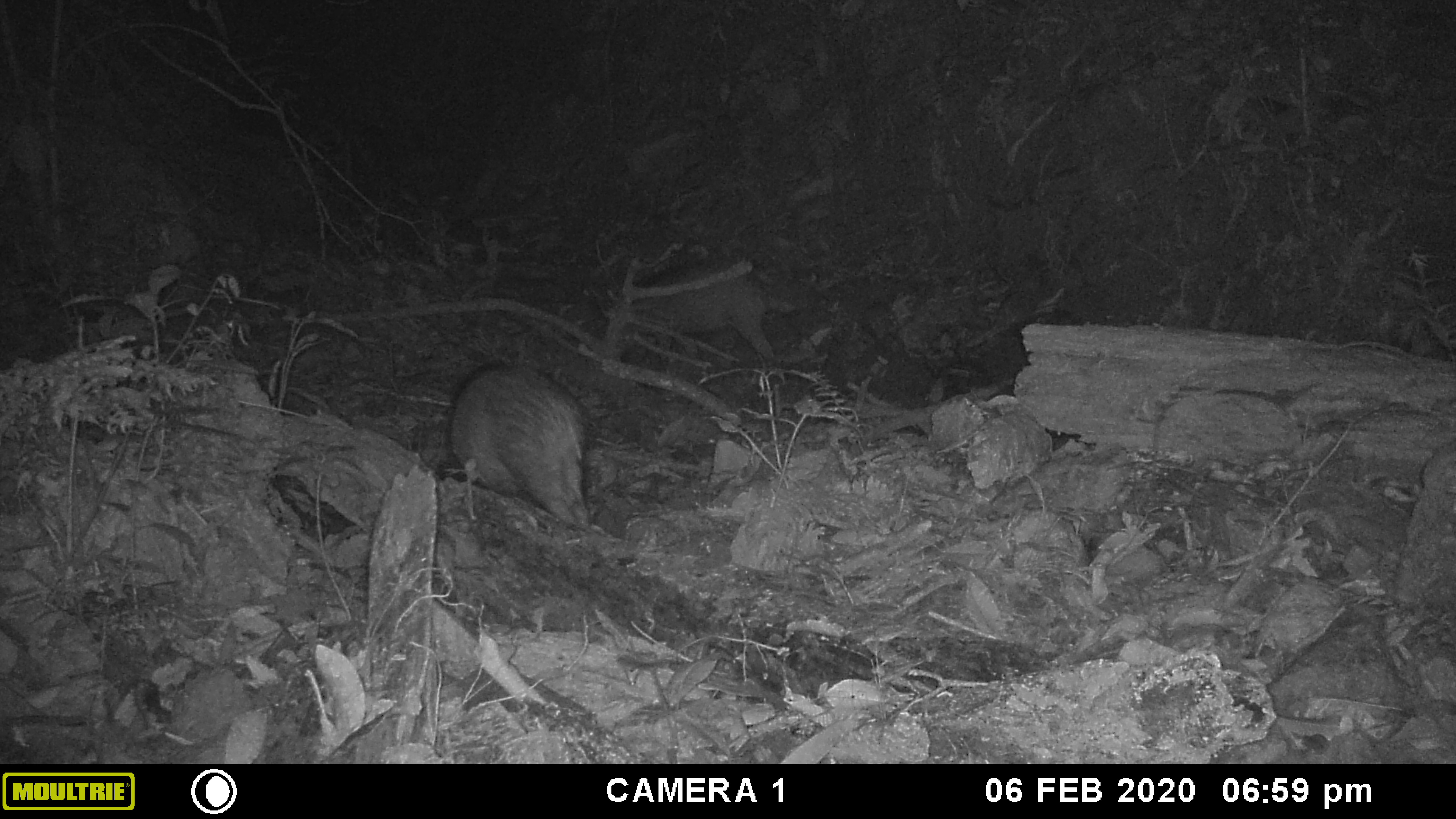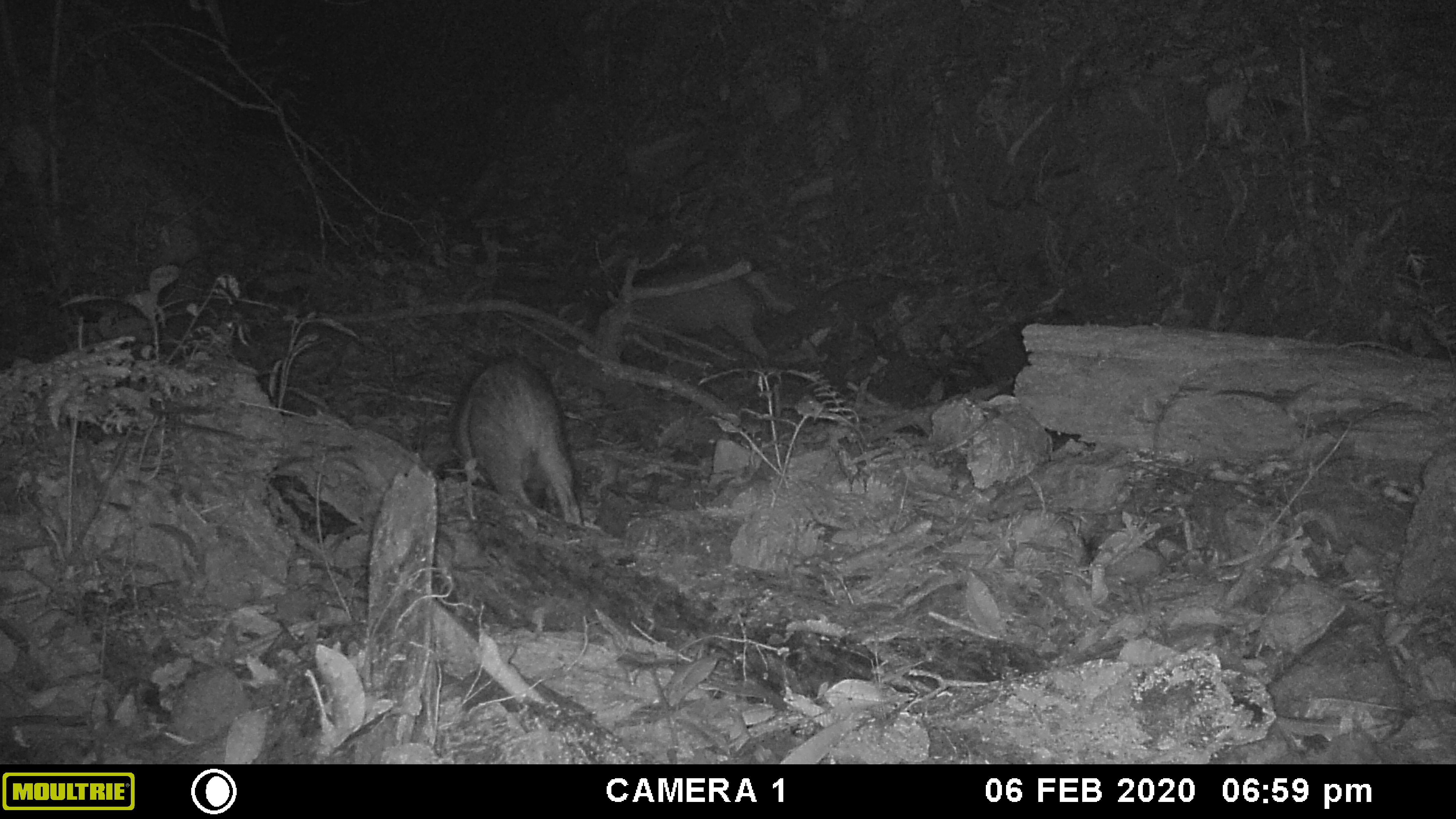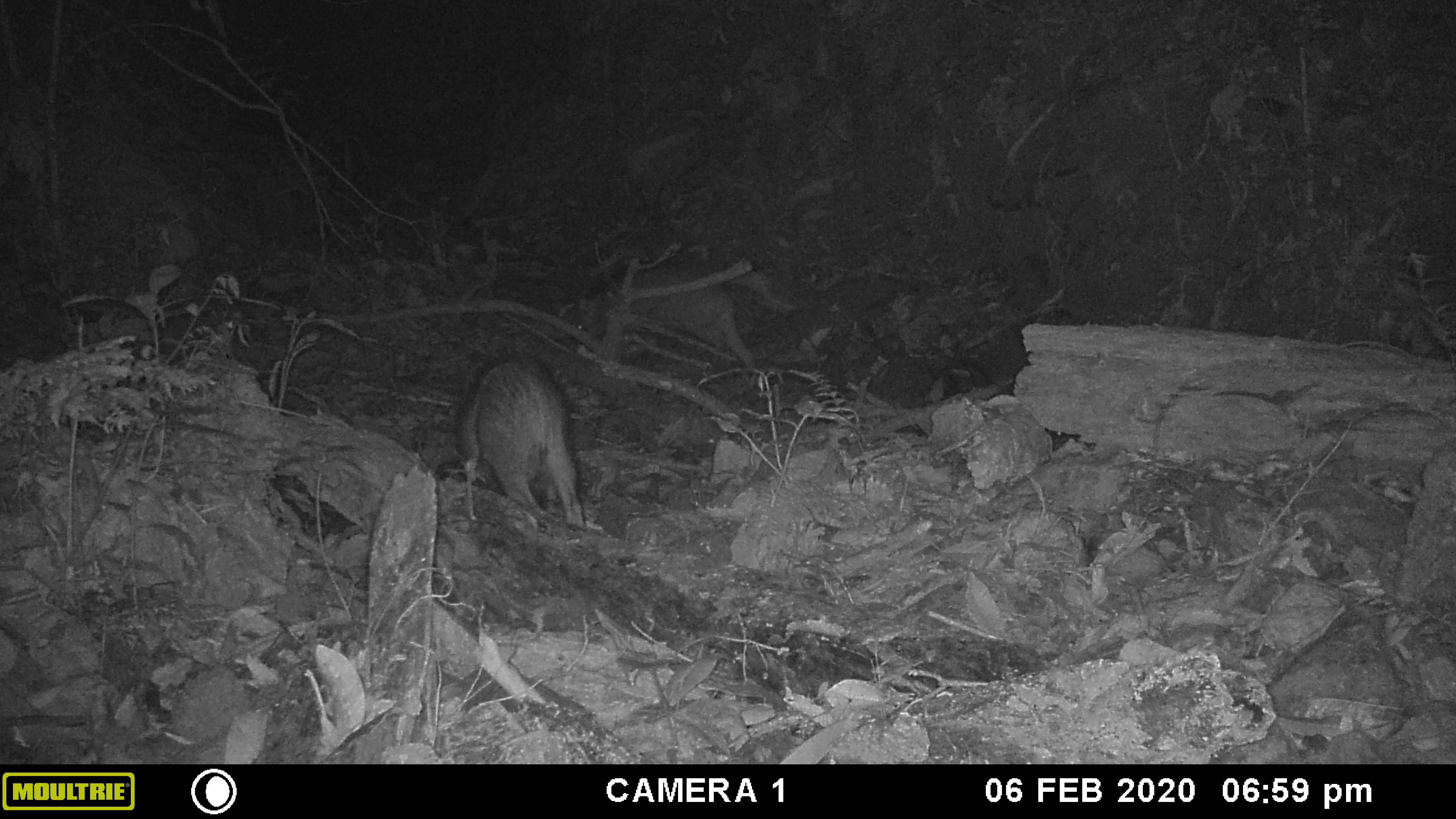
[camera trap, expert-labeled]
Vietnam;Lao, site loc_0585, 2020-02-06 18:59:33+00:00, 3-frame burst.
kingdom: Animalia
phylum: Chordata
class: Mammalia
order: Artiodactyla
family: Suidae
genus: Sus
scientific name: Sus scrofa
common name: eurasian wild pig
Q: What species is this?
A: Eurasian wild pig (Sus scrofa).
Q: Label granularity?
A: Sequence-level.